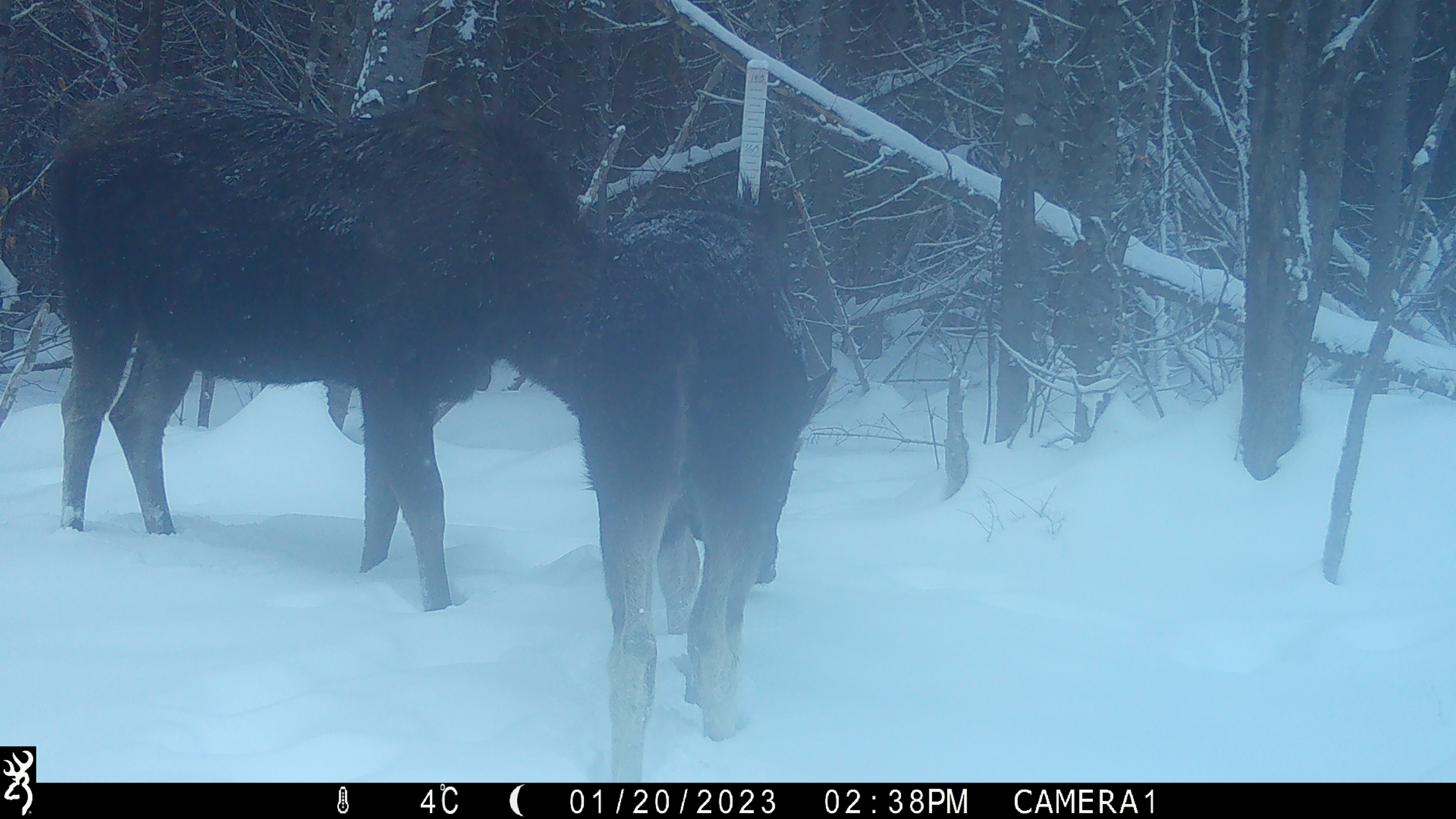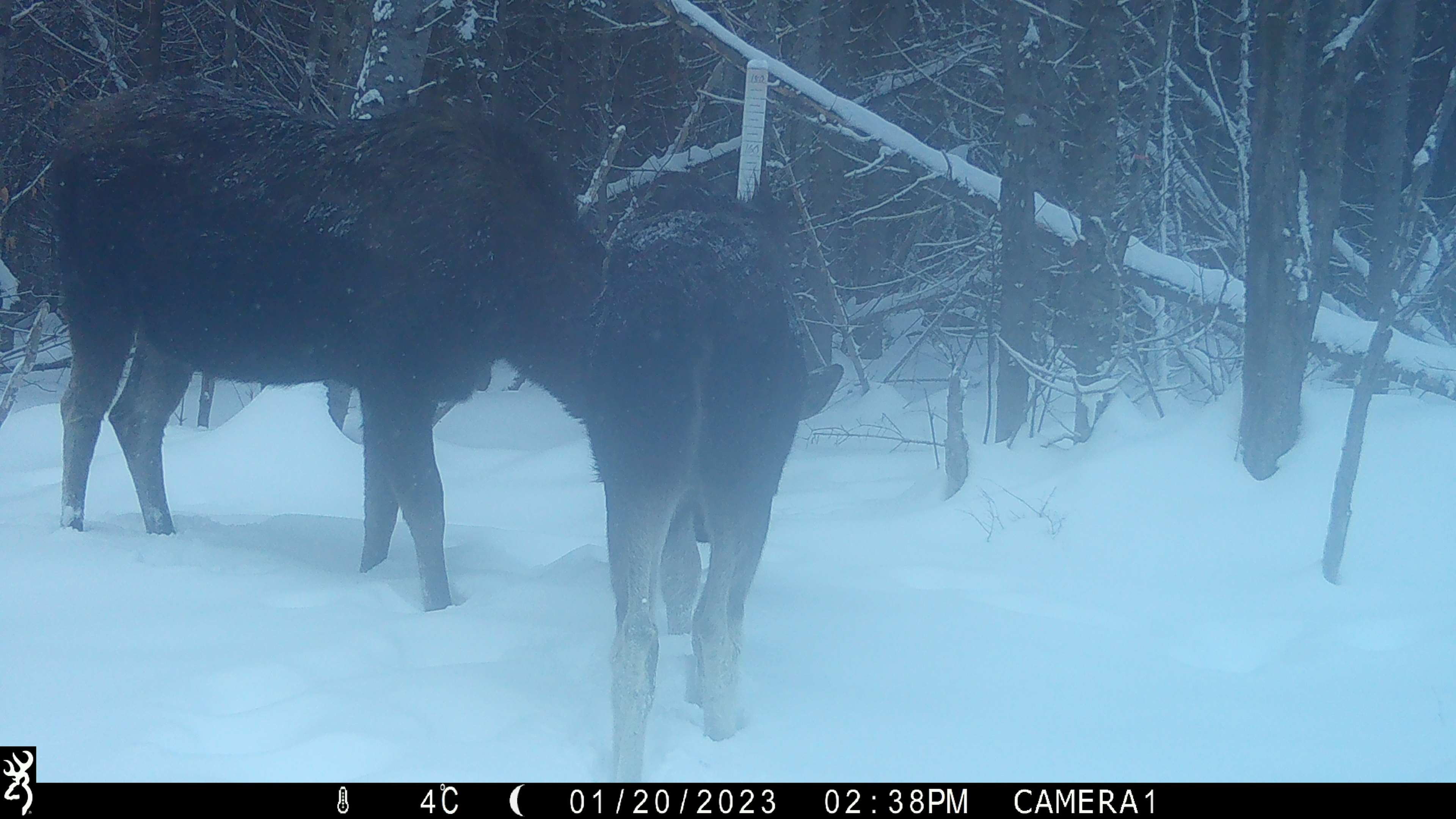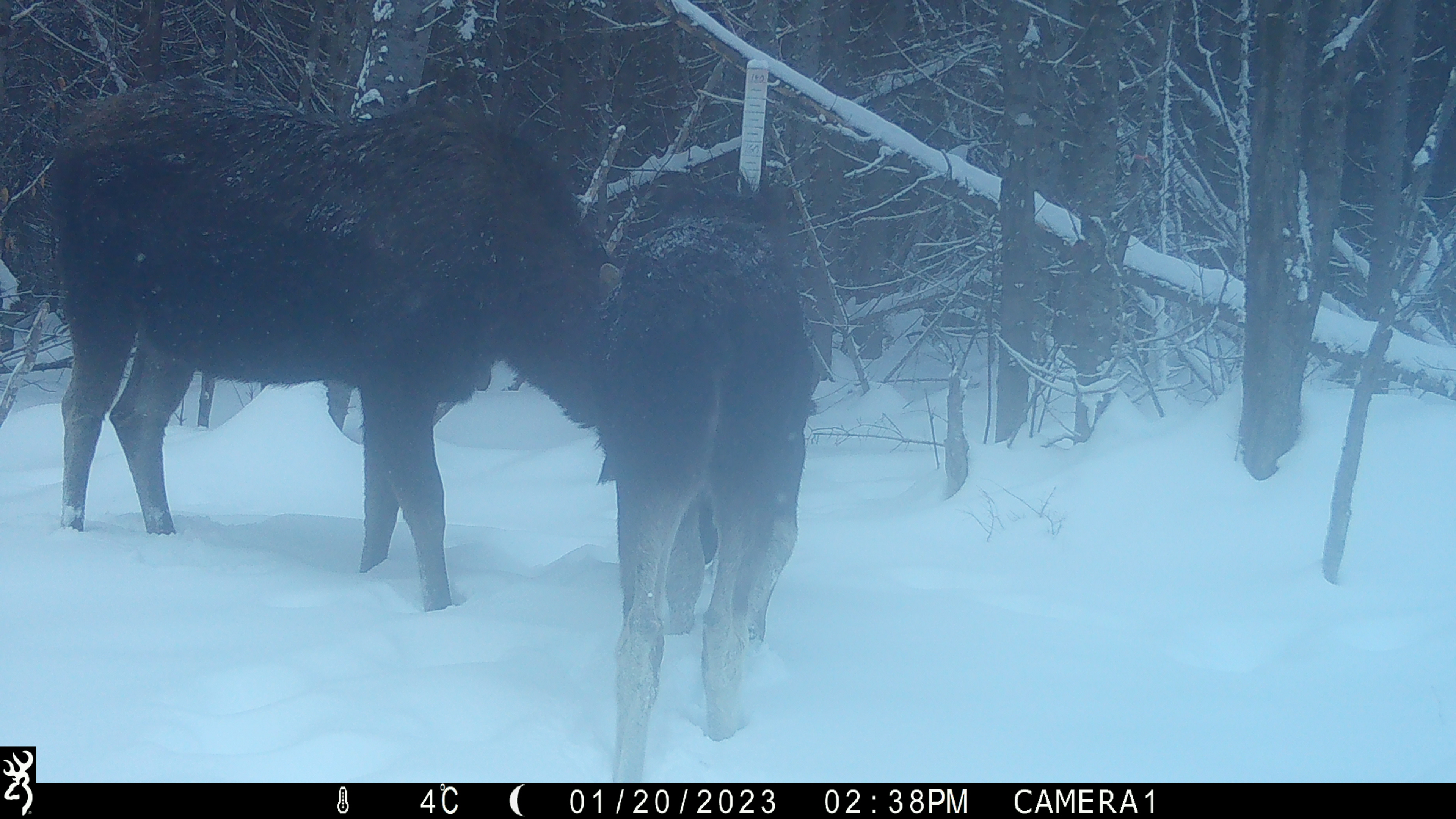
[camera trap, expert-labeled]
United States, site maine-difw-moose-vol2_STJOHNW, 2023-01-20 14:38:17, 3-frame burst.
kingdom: Animalia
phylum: Chordata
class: Mammalia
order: Artiodactyla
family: Cervidae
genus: Alces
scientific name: Alces alces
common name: moose